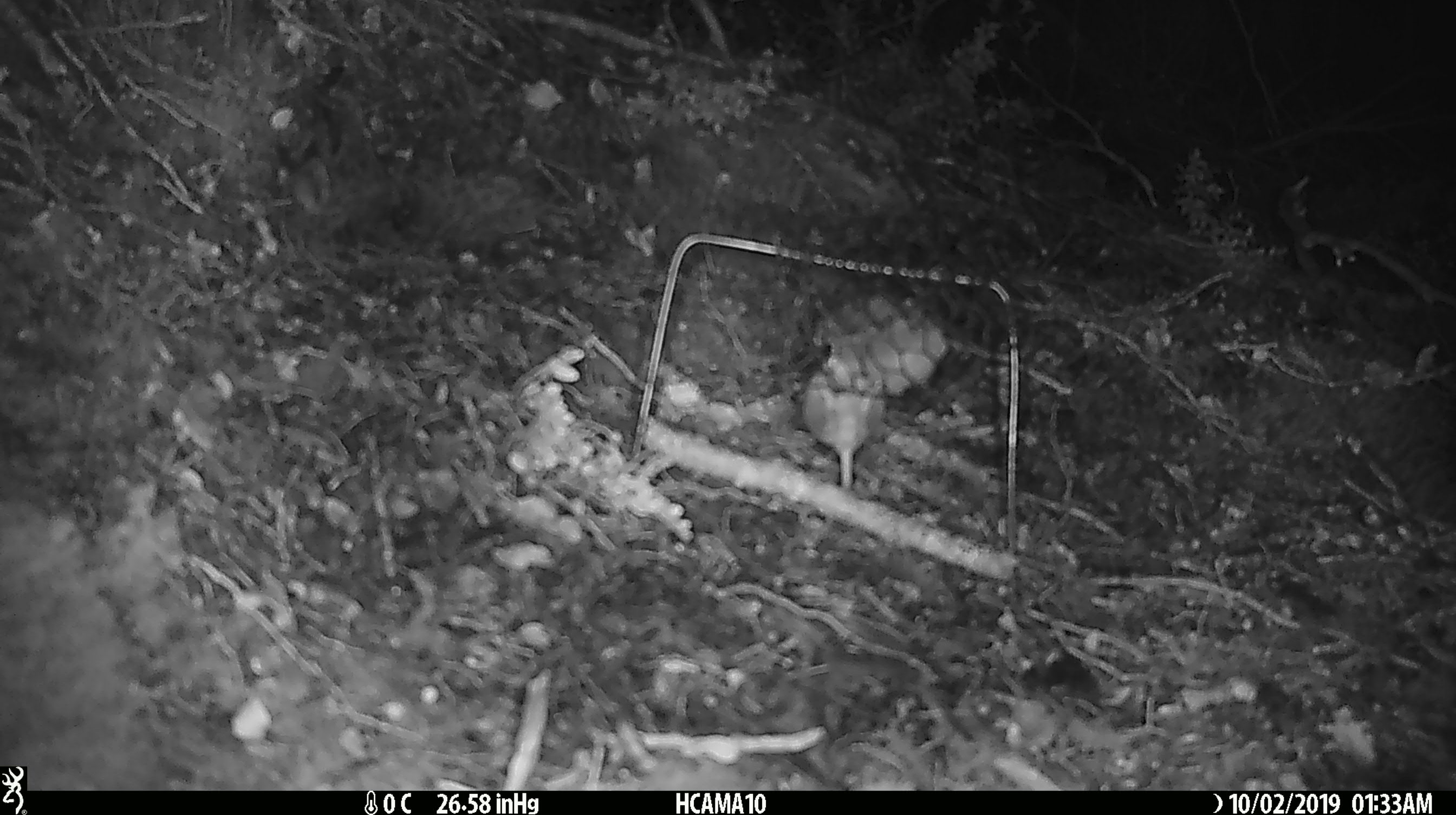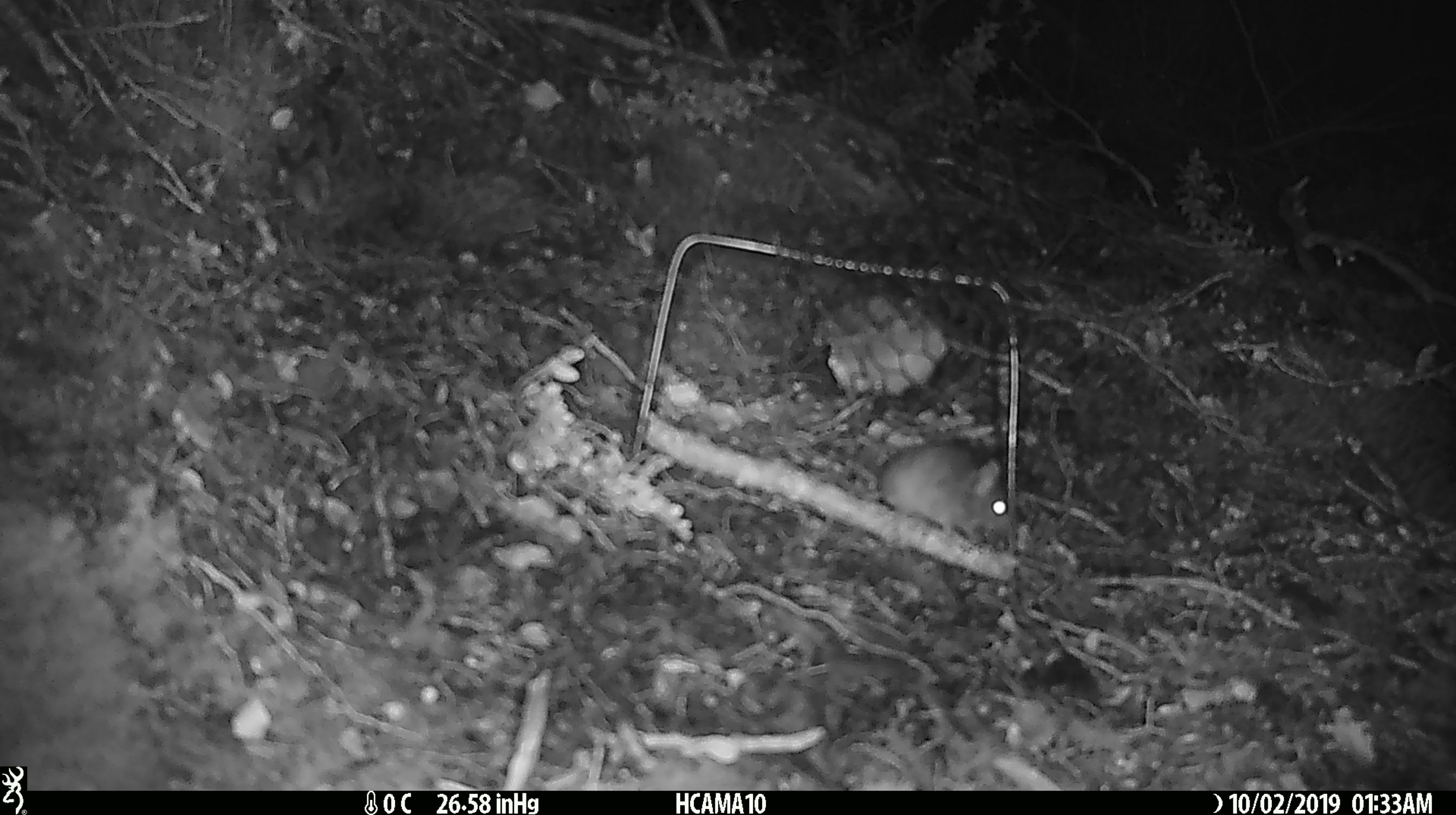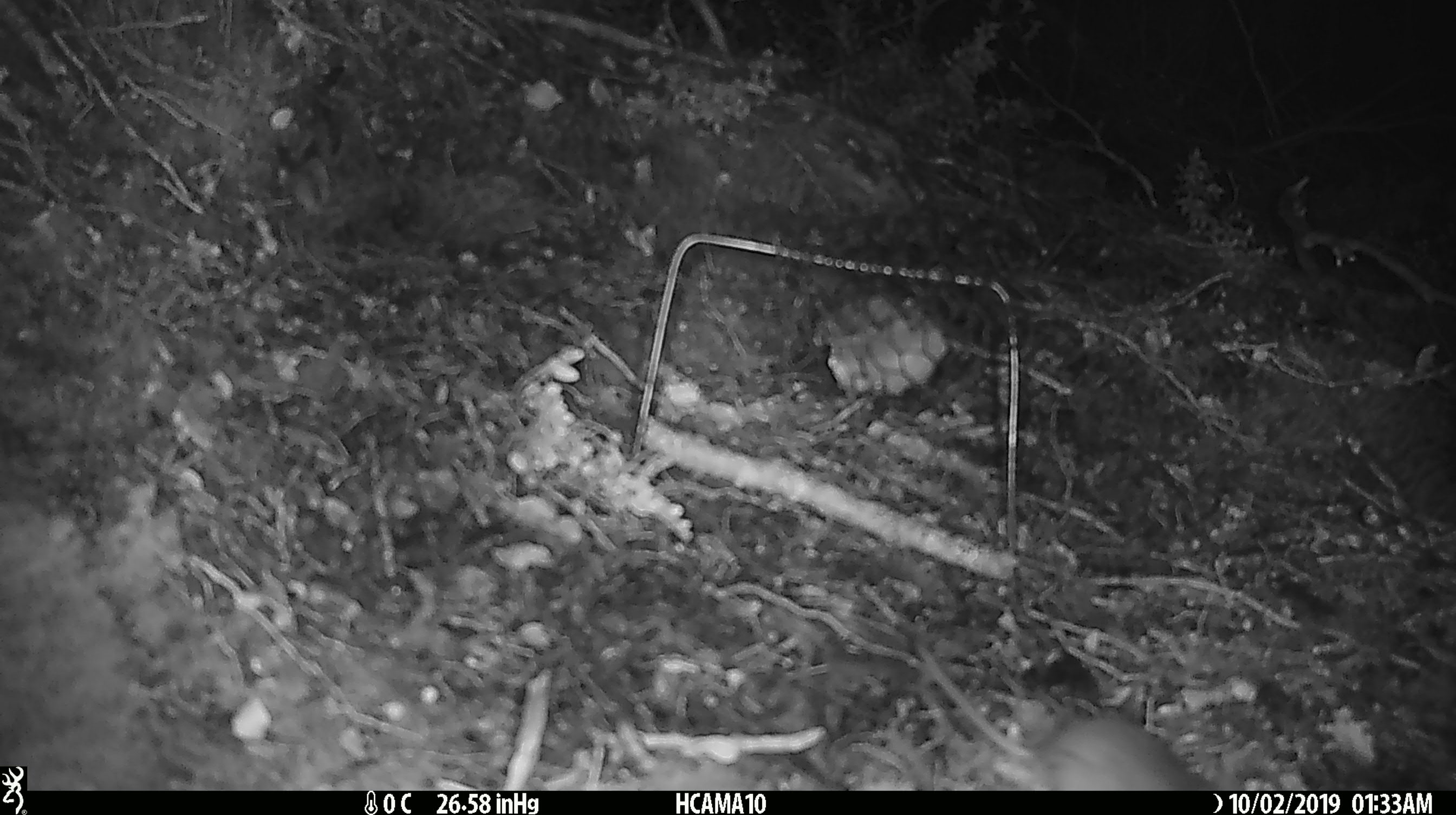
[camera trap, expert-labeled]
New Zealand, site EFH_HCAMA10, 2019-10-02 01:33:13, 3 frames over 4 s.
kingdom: Animalia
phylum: Chordata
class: Mammalia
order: Rodentia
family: Muridae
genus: Mus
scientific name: Mus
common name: mouse